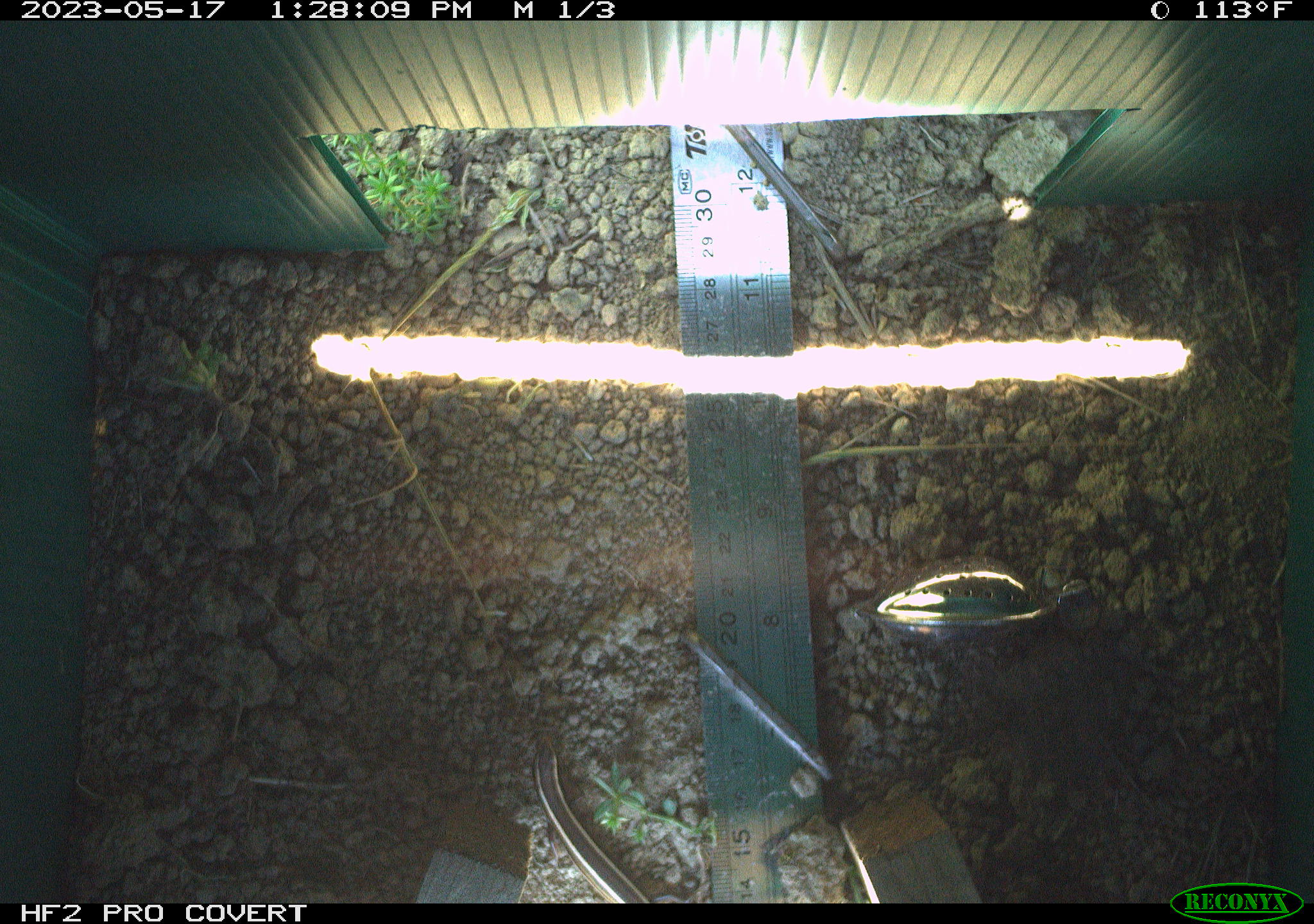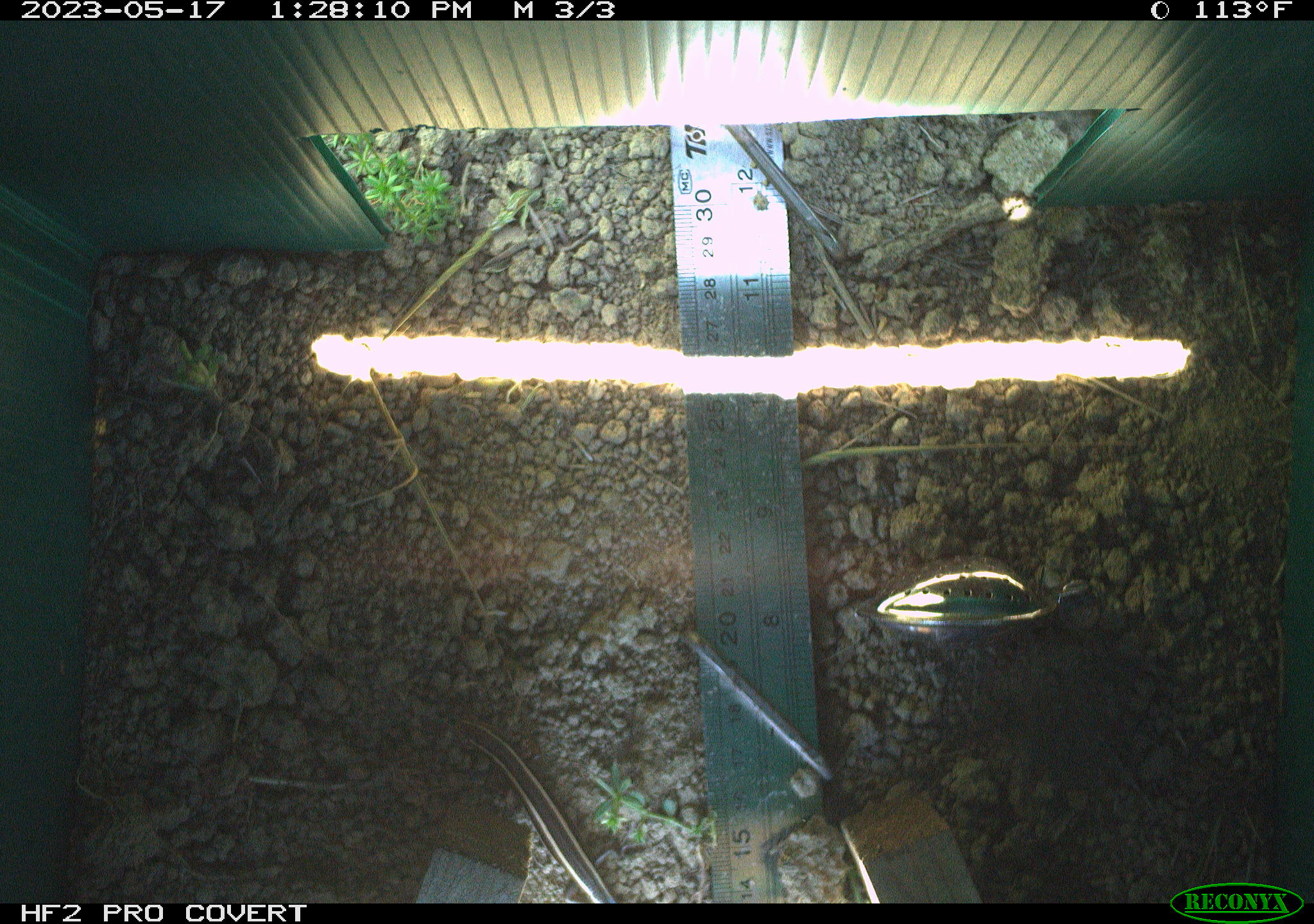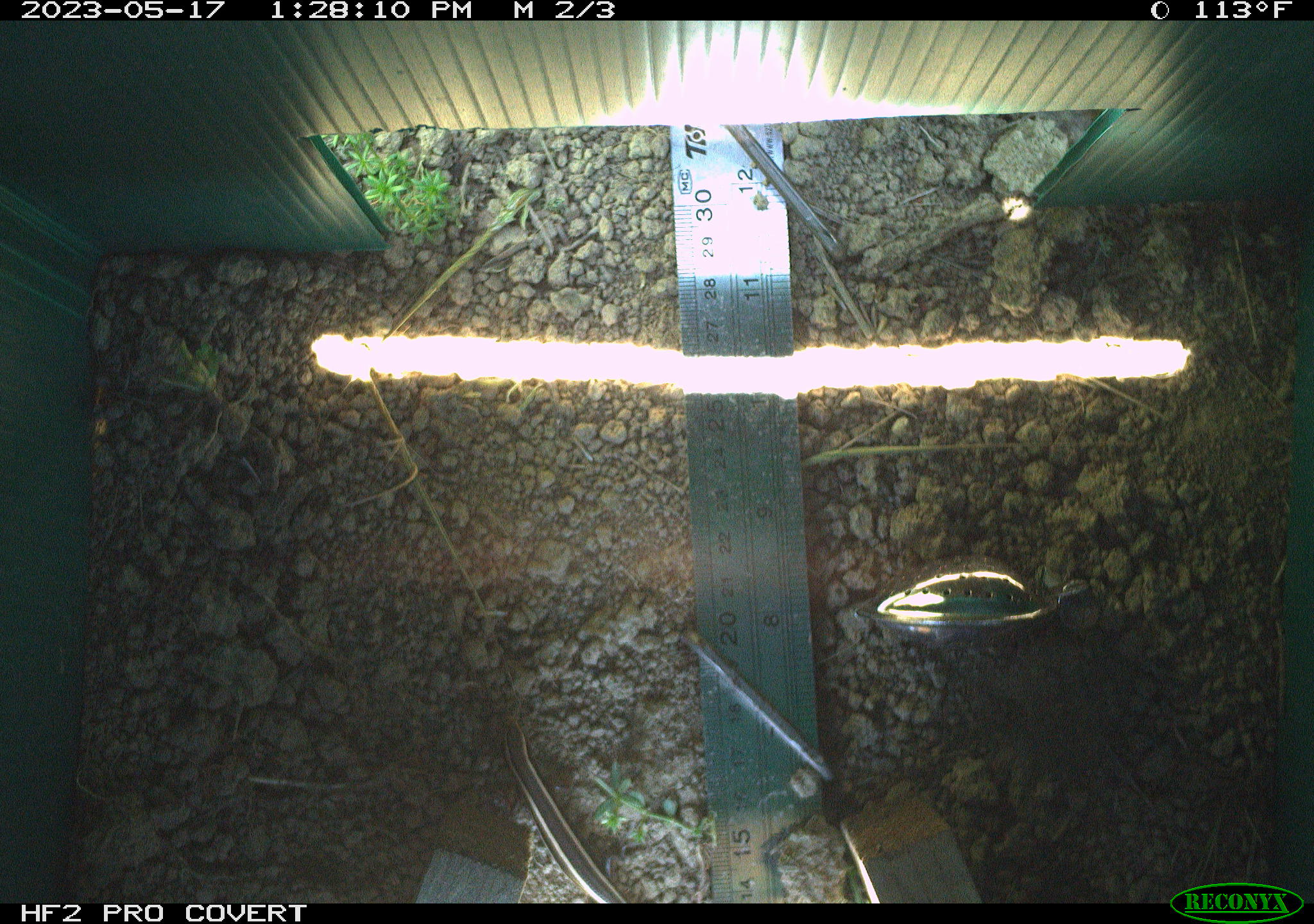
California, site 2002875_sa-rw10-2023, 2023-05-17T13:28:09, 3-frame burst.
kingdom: Animalia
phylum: Chordata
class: Reptilia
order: Squamata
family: Scincidae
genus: Plestiodon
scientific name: Plestiodon skiltonianus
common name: western skink